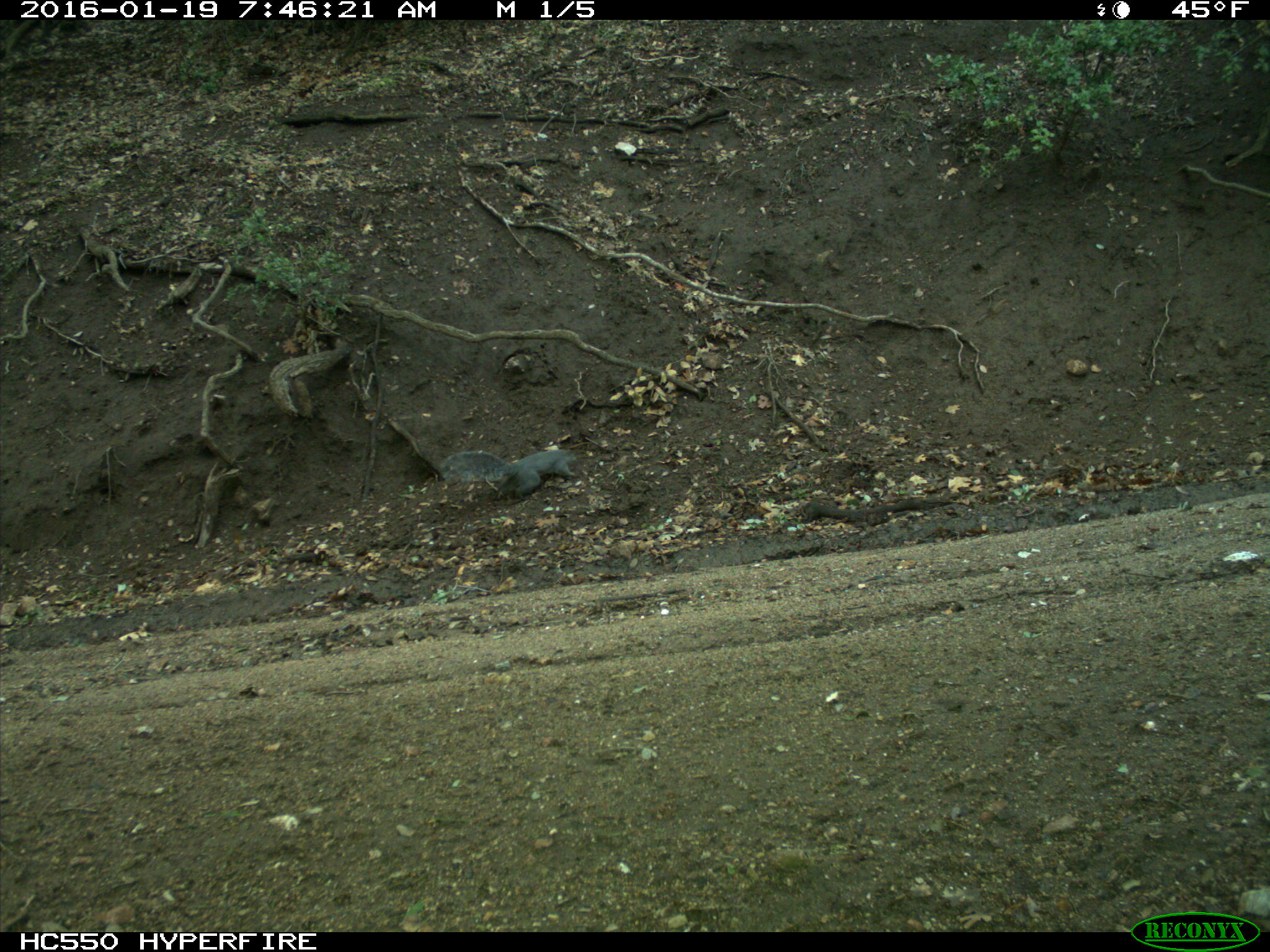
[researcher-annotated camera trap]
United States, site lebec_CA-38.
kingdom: Animalia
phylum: Chordata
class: Mammalia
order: Rodentia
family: Sciuridae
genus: Sciurus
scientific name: Sciurus carolinensis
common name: eastern gray squirrel